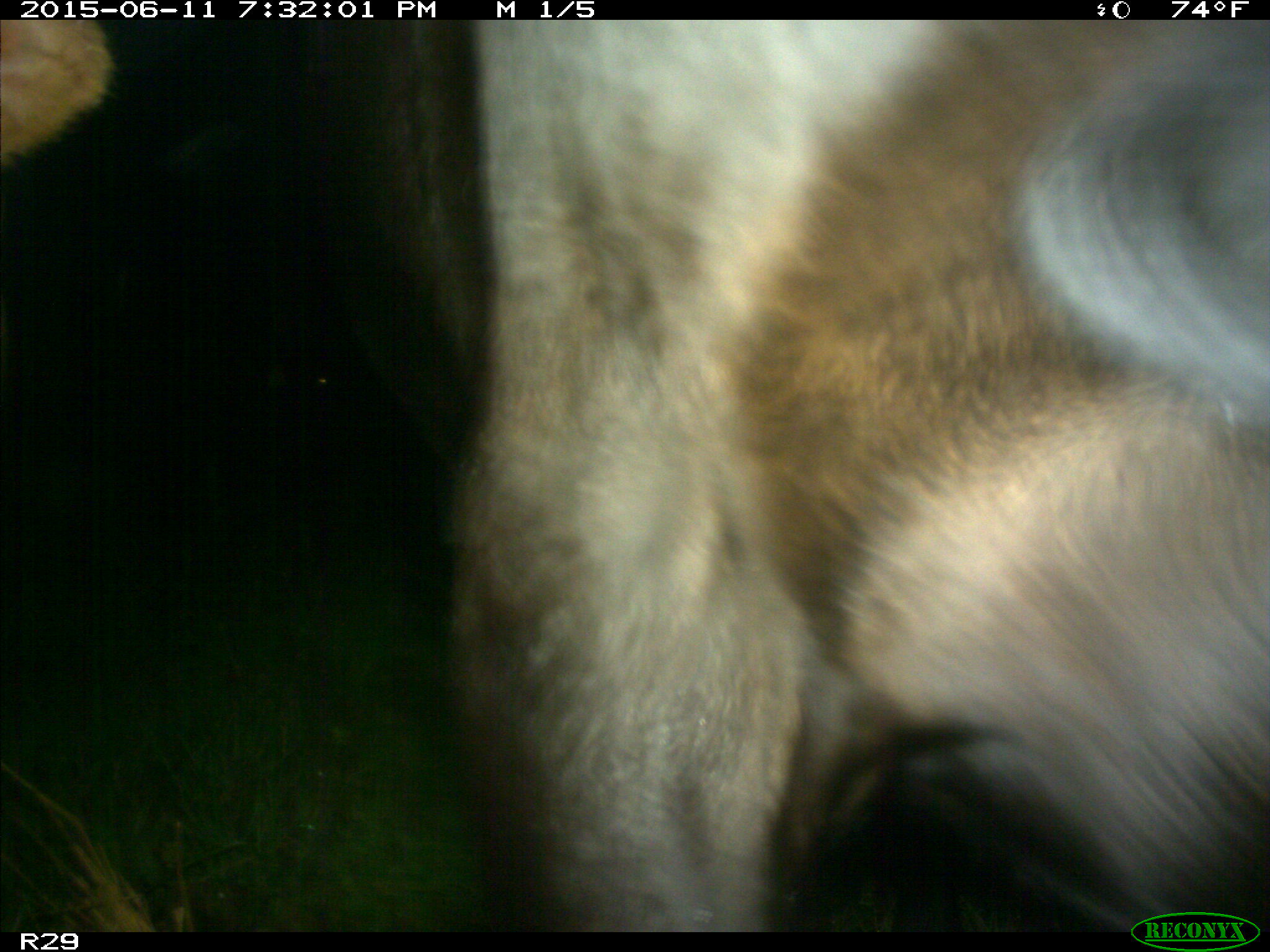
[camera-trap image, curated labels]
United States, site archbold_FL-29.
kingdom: Animalia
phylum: Chordata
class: Mammalia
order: Artiodactyla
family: Bovidae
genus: Bos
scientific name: Bos taurus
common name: domestic cow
Bos taurus (domestic cow).